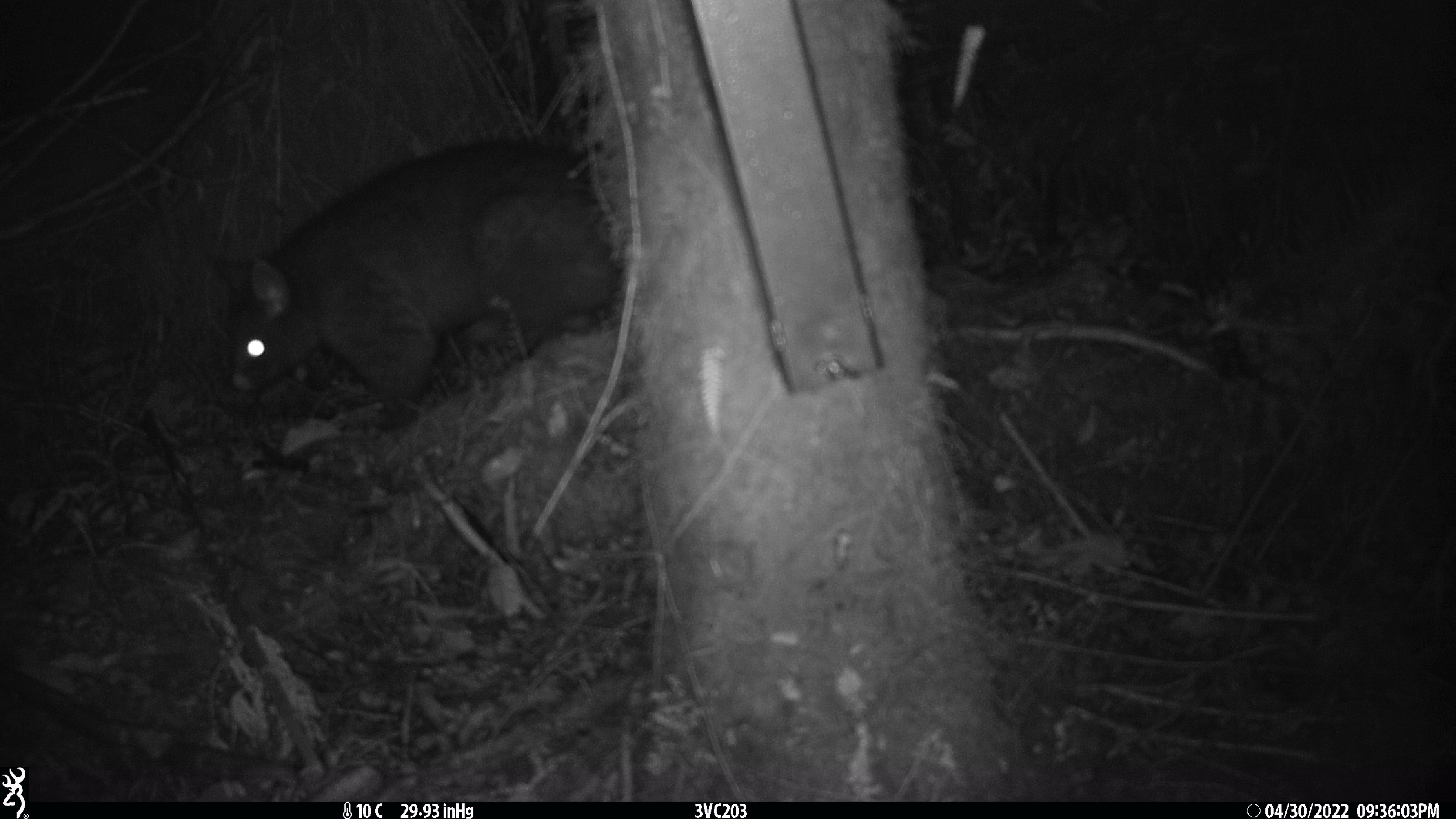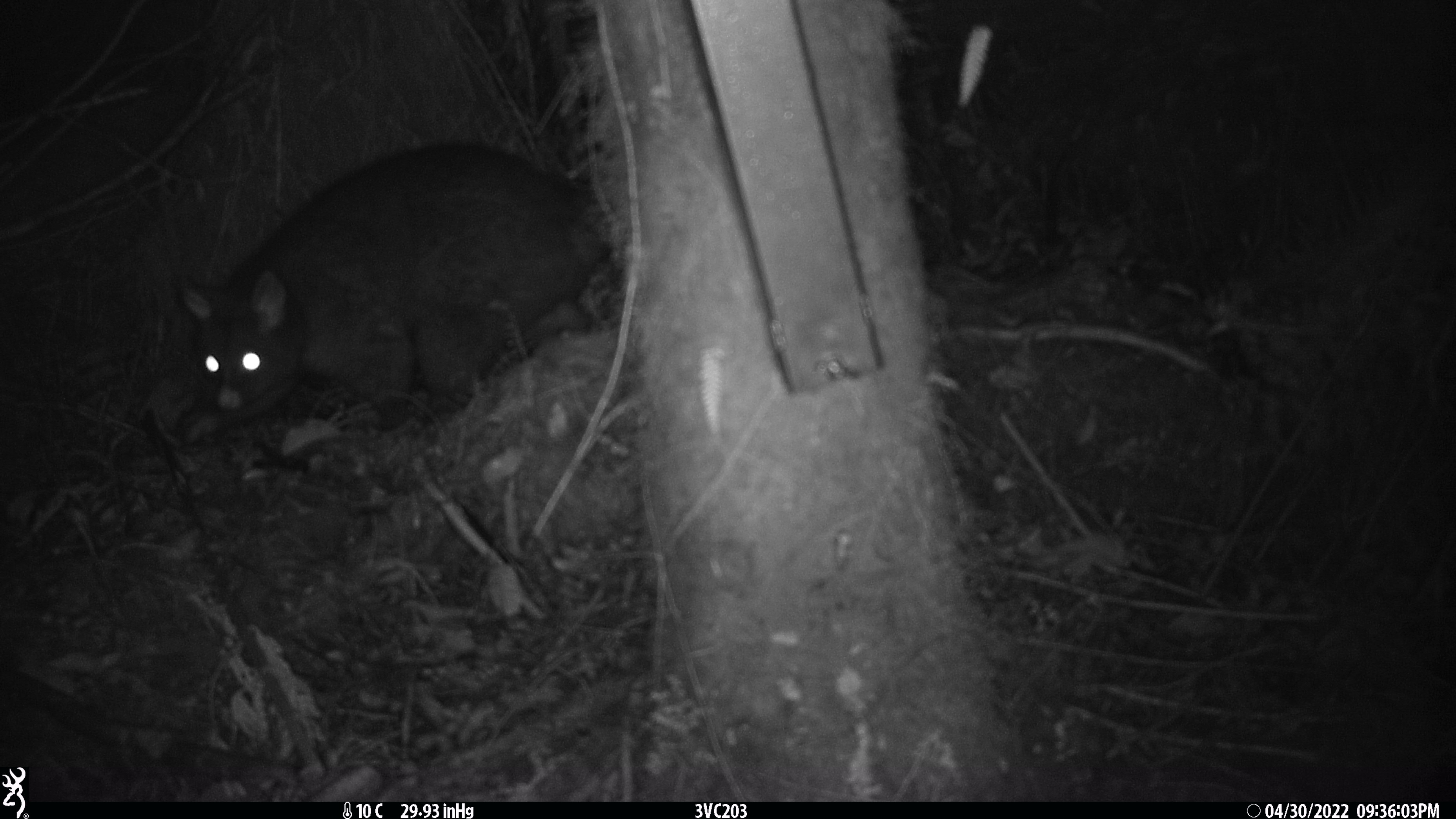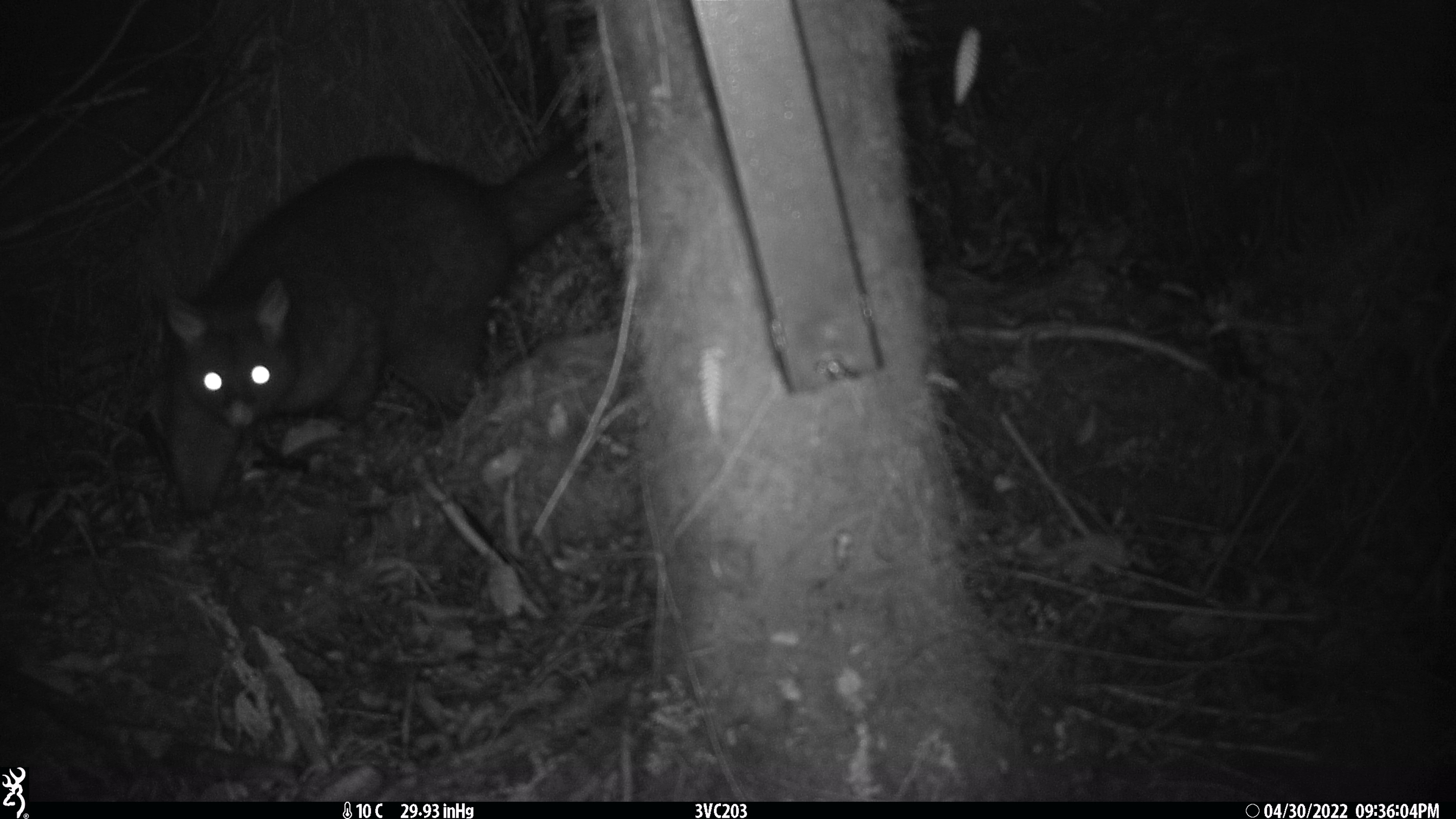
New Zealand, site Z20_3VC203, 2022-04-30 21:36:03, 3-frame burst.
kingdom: Animalia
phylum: Chordata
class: Mammalia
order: Diprotodontia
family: Phalangeridae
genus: Trichosurus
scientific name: Trichosurus vulpecula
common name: common brushtail possum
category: possum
Possum (common brushtail possum) (Trichosurus vulpecula).